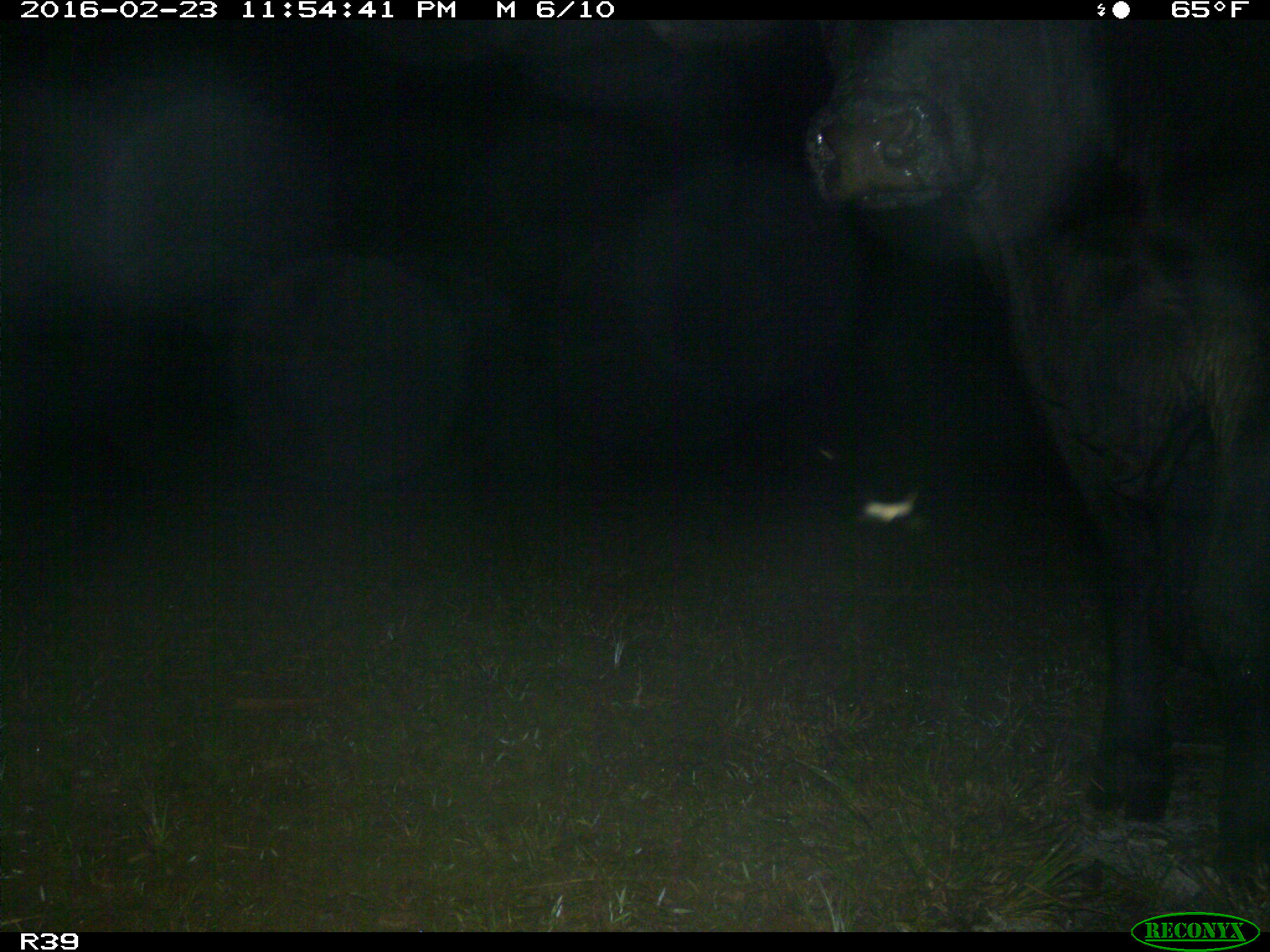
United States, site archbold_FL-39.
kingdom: Animalia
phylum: Chordata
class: Mammalia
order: Artiodactyla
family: Bovidae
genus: Bos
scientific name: Bos taurus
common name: domestic cow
Bos taurus (domestic cow).